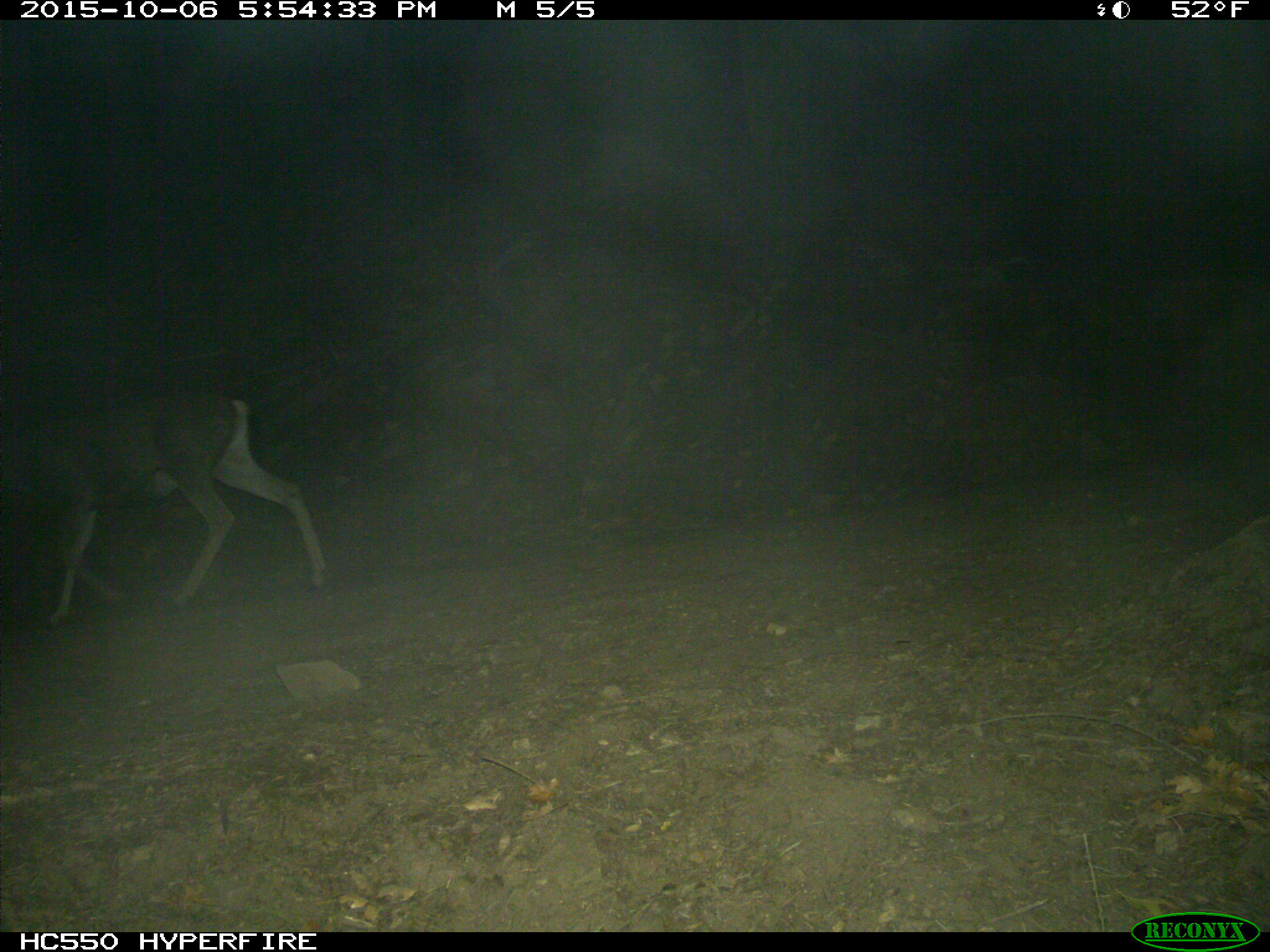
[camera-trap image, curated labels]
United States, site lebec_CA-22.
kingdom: Animalia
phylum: Chordata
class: Mammalia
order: Artiodactyla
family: Cervidae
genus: Odocoileus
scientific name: Odocoileus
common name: deer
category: unidentified deer